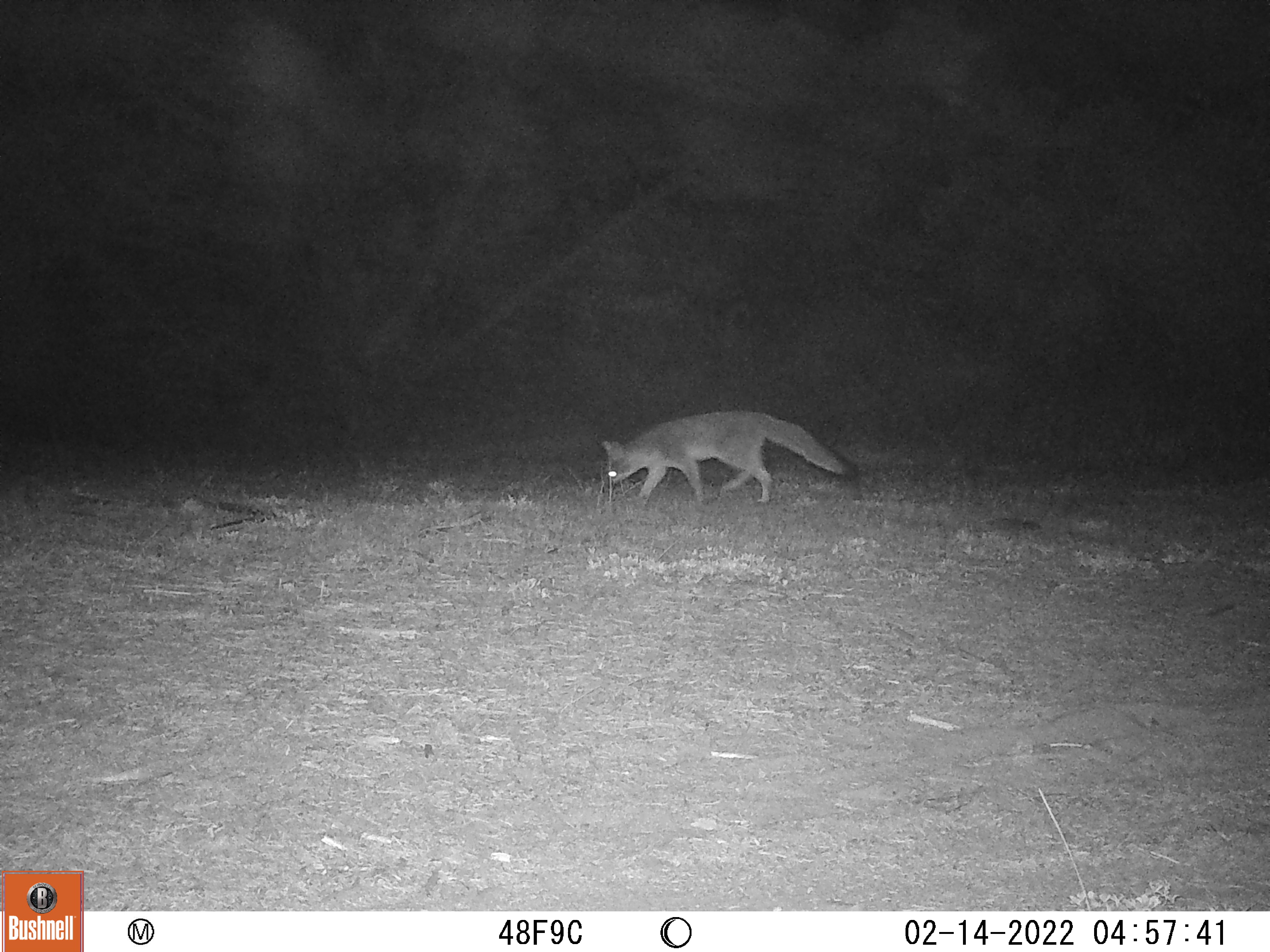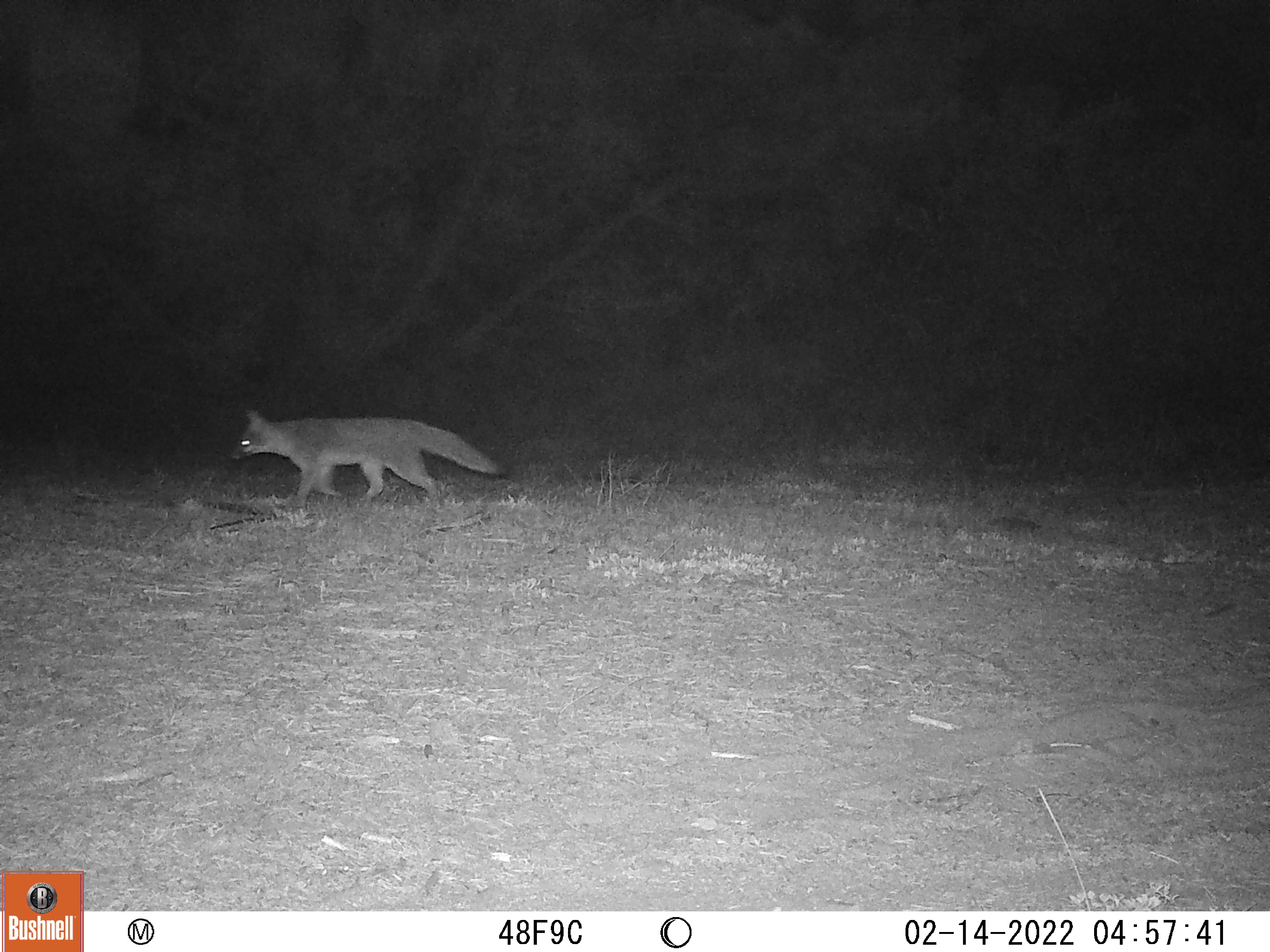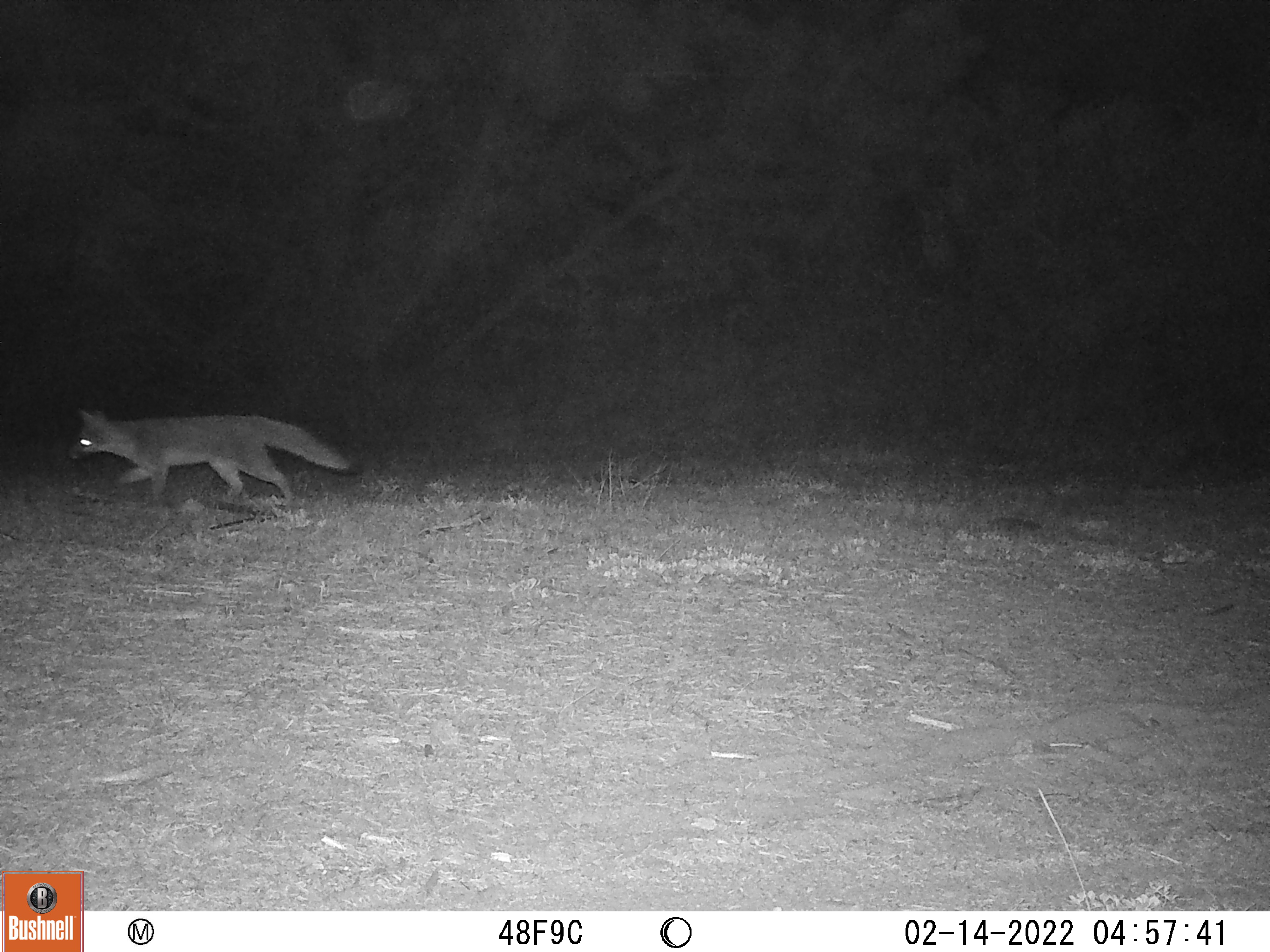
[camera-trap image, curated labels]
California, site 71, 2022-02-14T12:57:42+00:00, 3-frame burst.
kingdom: Animalia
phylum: Chordata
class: Mammalia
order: Carnivora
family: Canidae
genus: Urocyon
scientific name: Urocyon cinereoargenteus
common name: gray fox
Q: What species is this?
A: Gray fox (Urocyon cinereoargenteus).